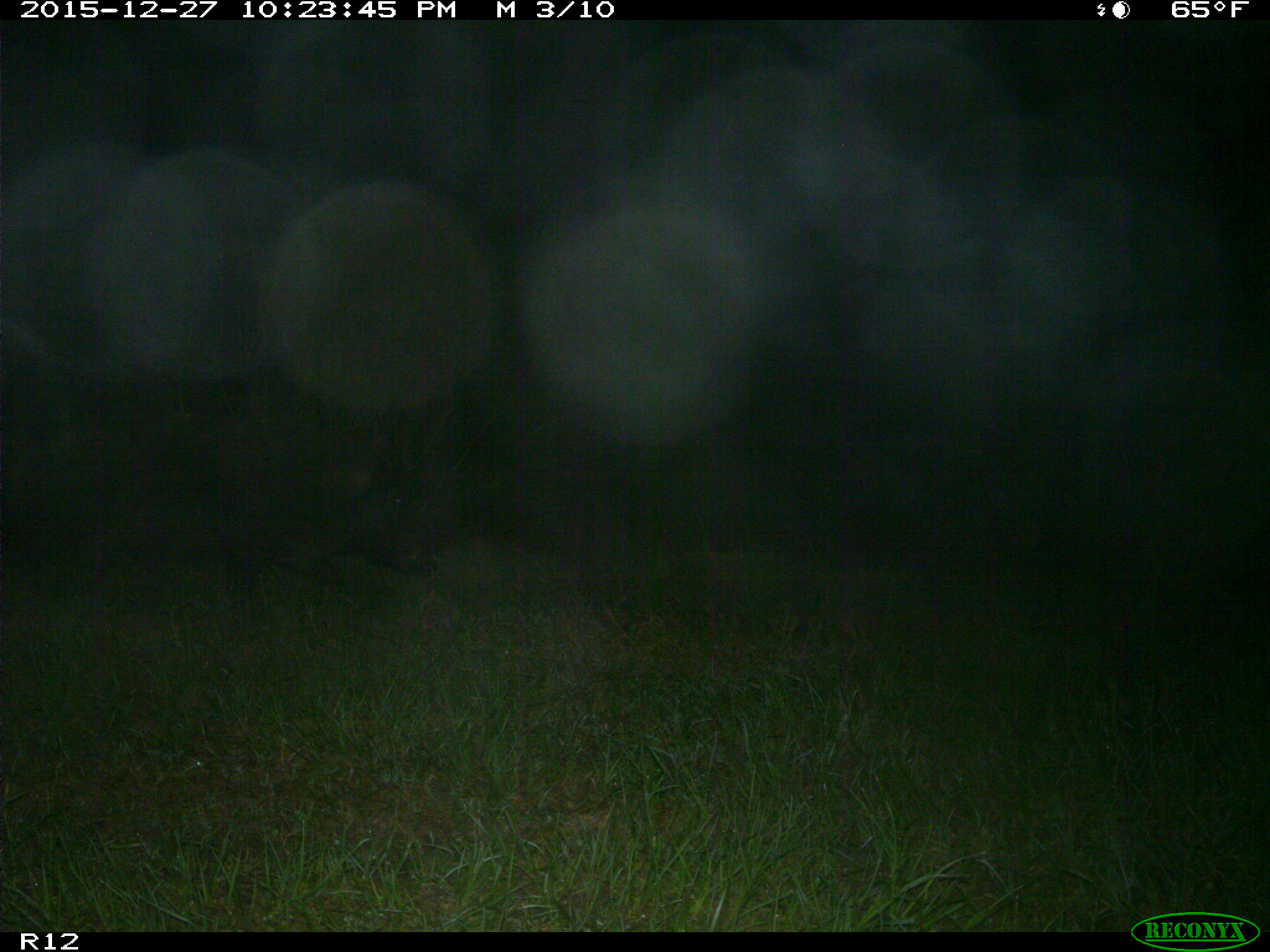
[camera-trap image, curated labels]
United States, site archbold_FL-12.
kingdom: Animalia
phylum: Chordata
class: Mammalia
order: Artiodactyla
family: Suidae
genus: Sus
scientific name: Sus scrofa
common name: wild boar